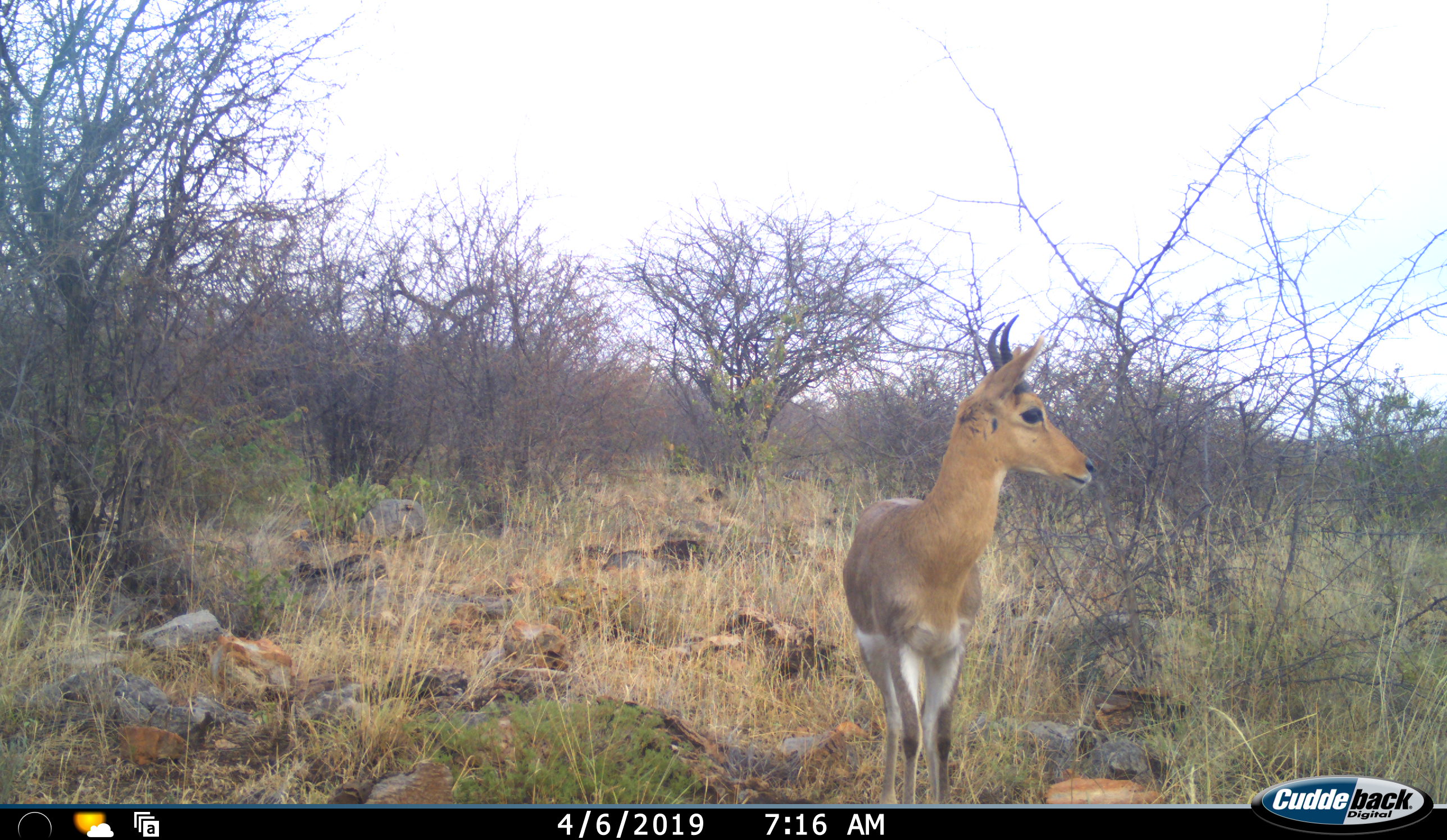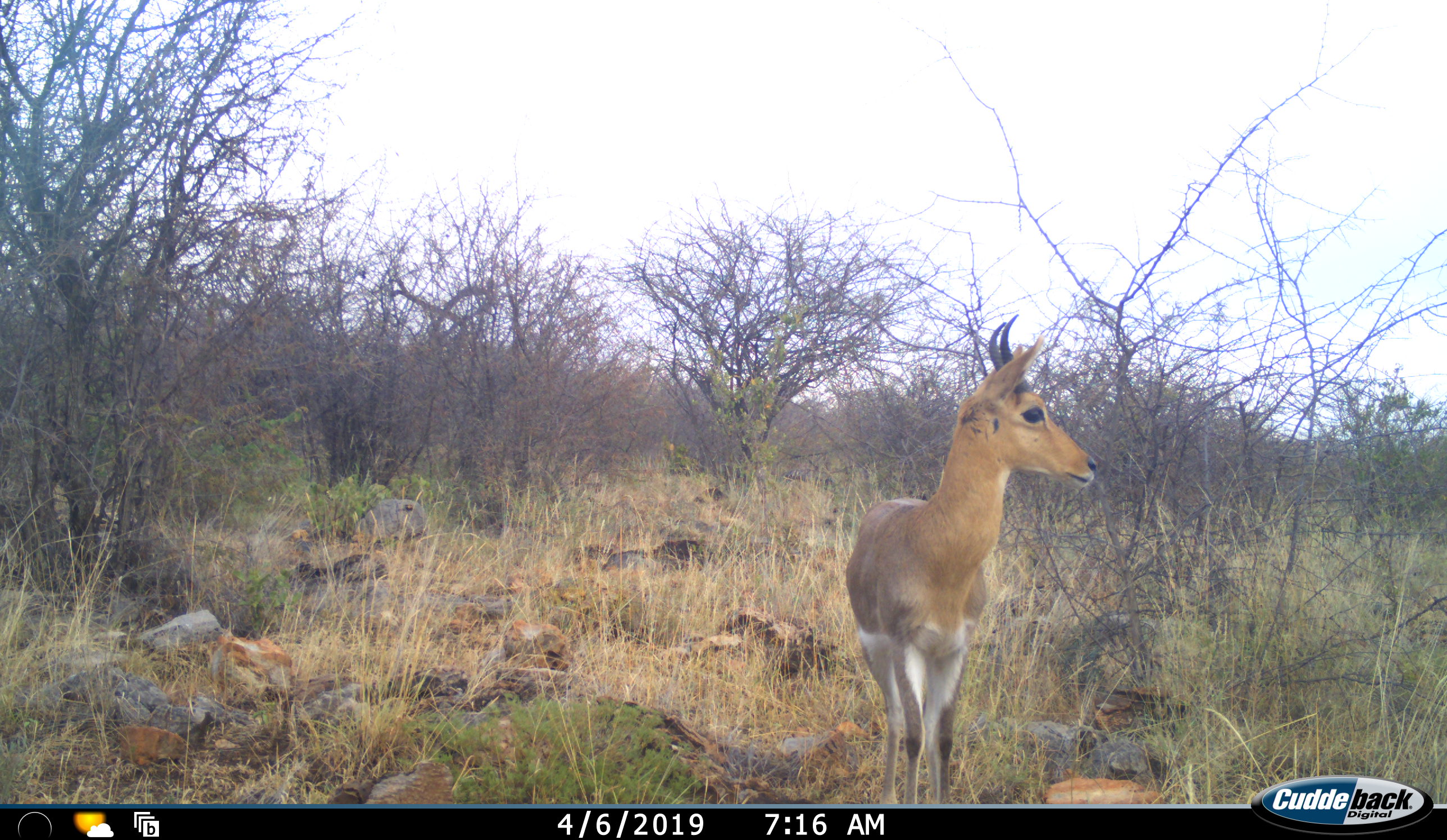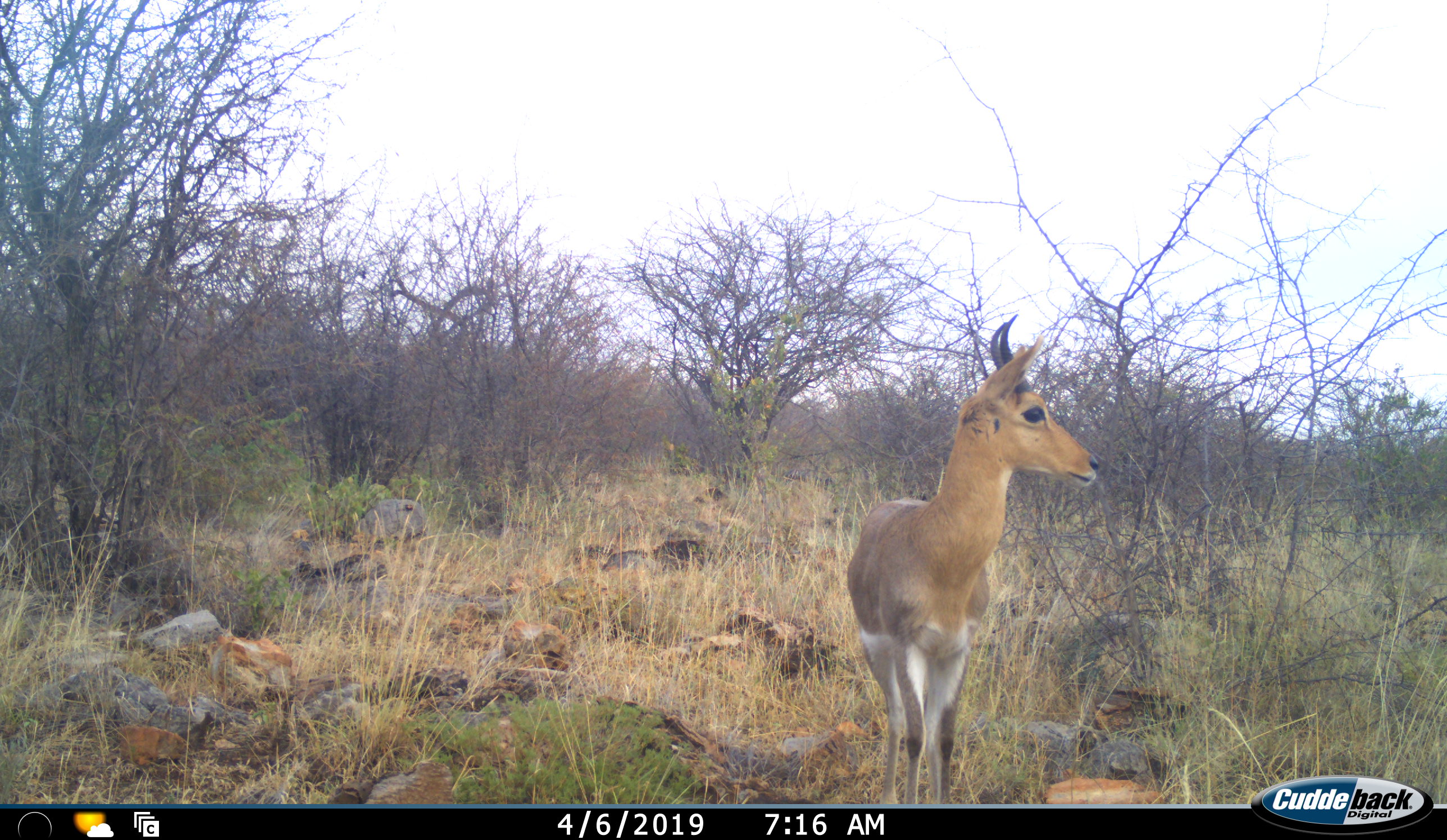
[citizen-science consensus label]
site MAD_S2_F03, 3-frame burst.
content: unidentified animal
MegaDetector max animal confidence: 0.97